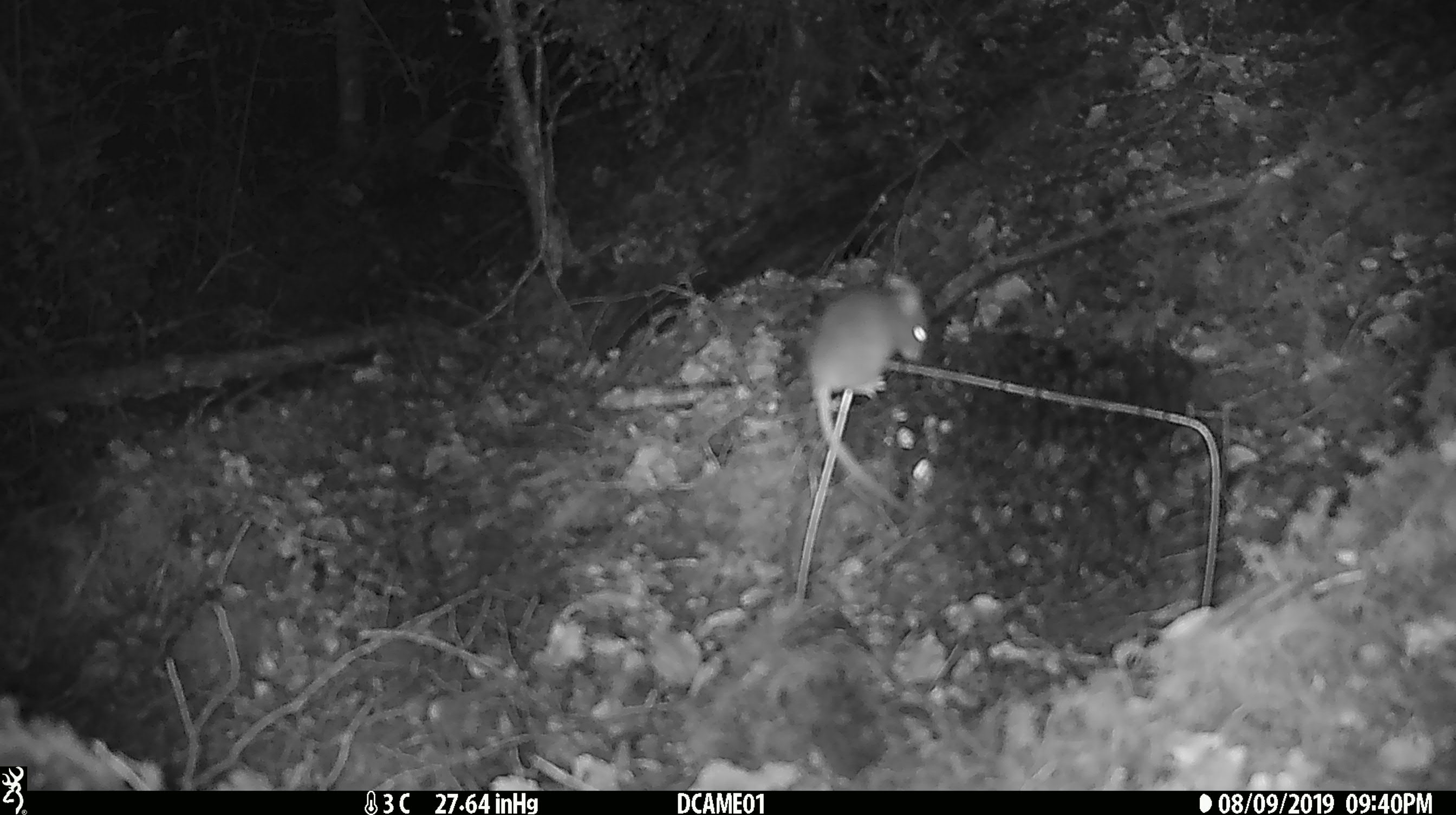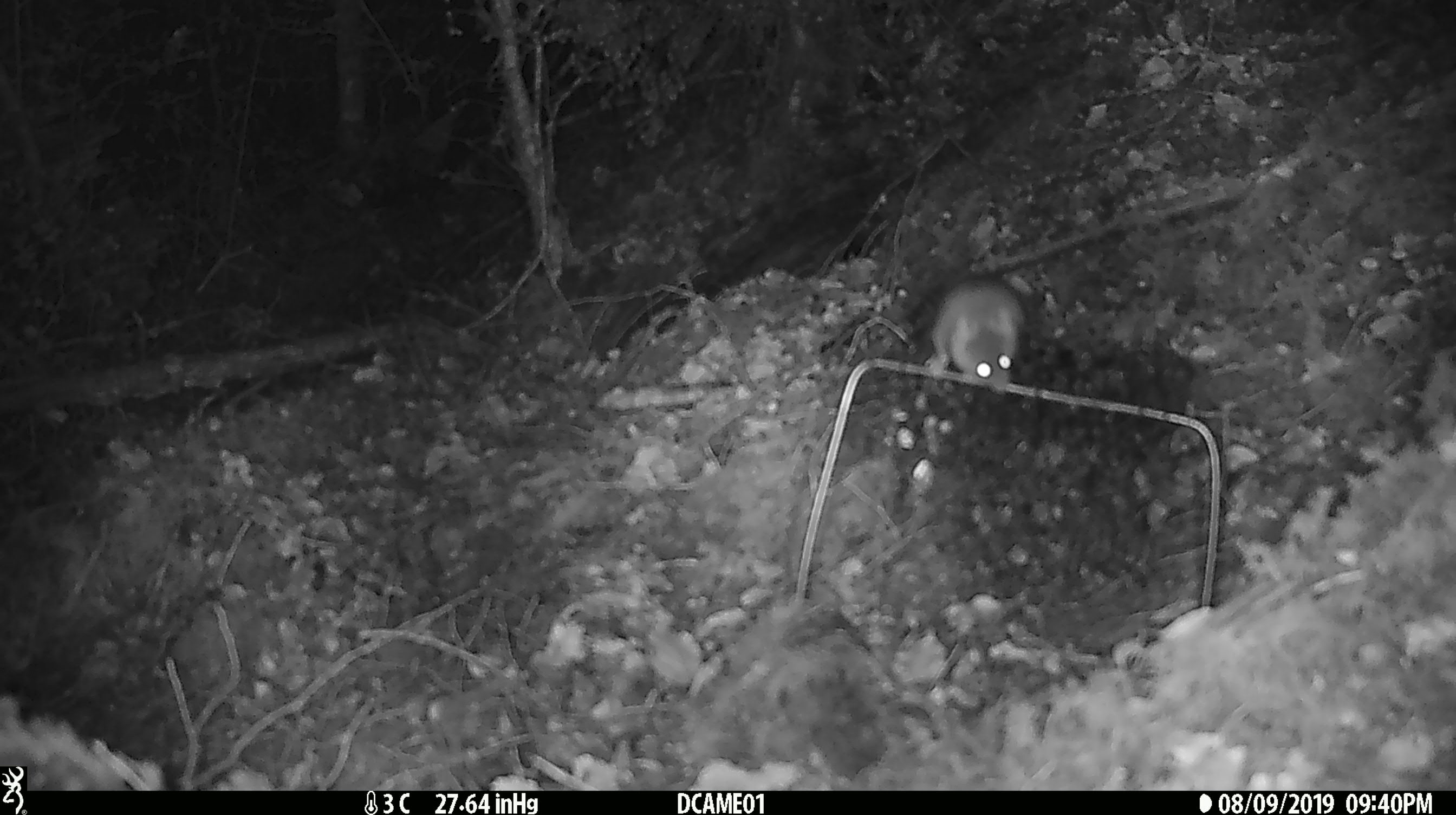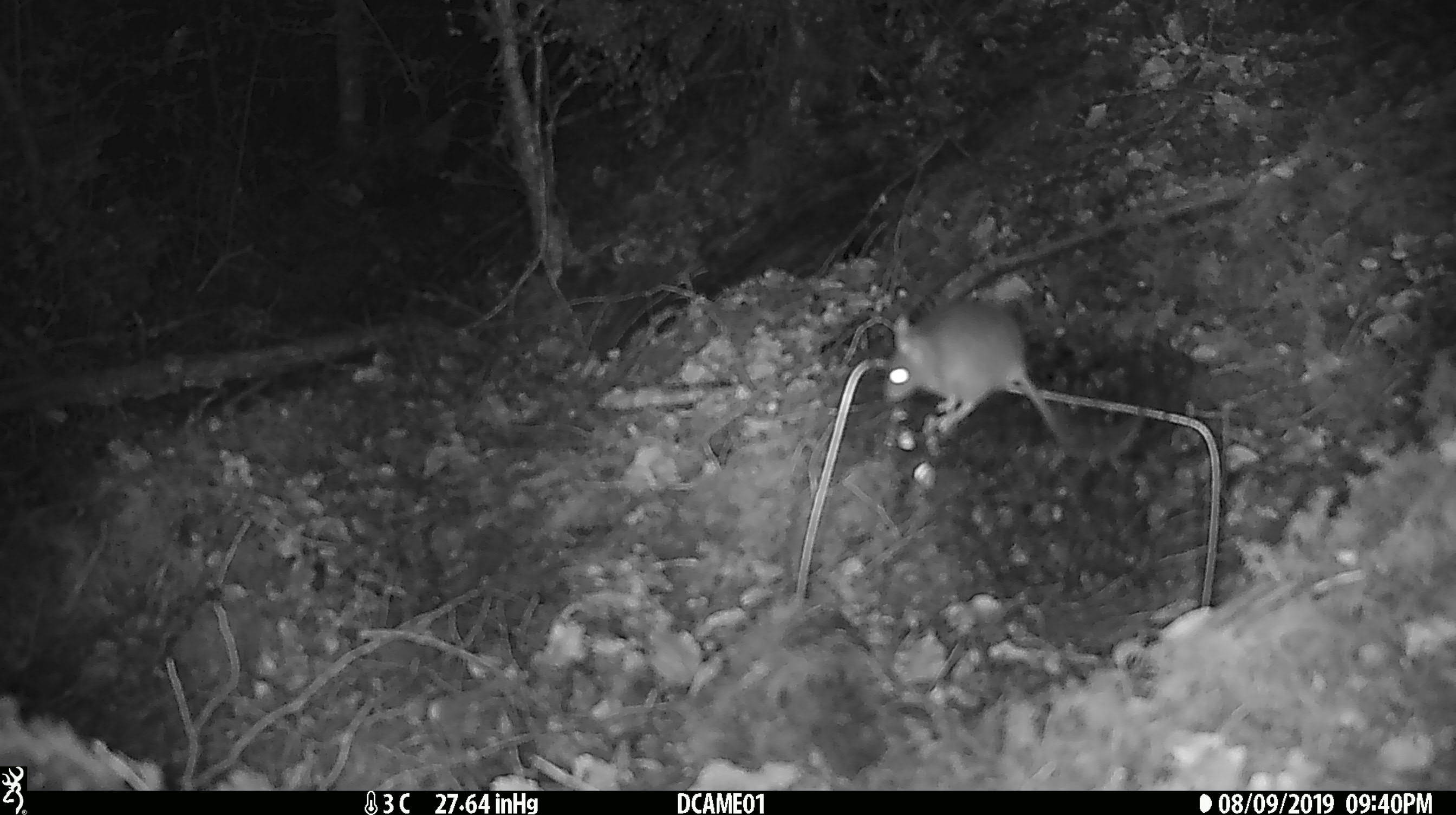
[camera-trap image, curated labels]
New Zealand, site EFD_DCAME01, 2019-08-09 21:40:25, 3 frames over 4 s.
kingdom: Animalia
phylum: Chordata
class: Mammalia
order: Rodentia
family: Muridae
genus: Mus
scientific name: Mus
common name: mouse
Mouse (Mus).